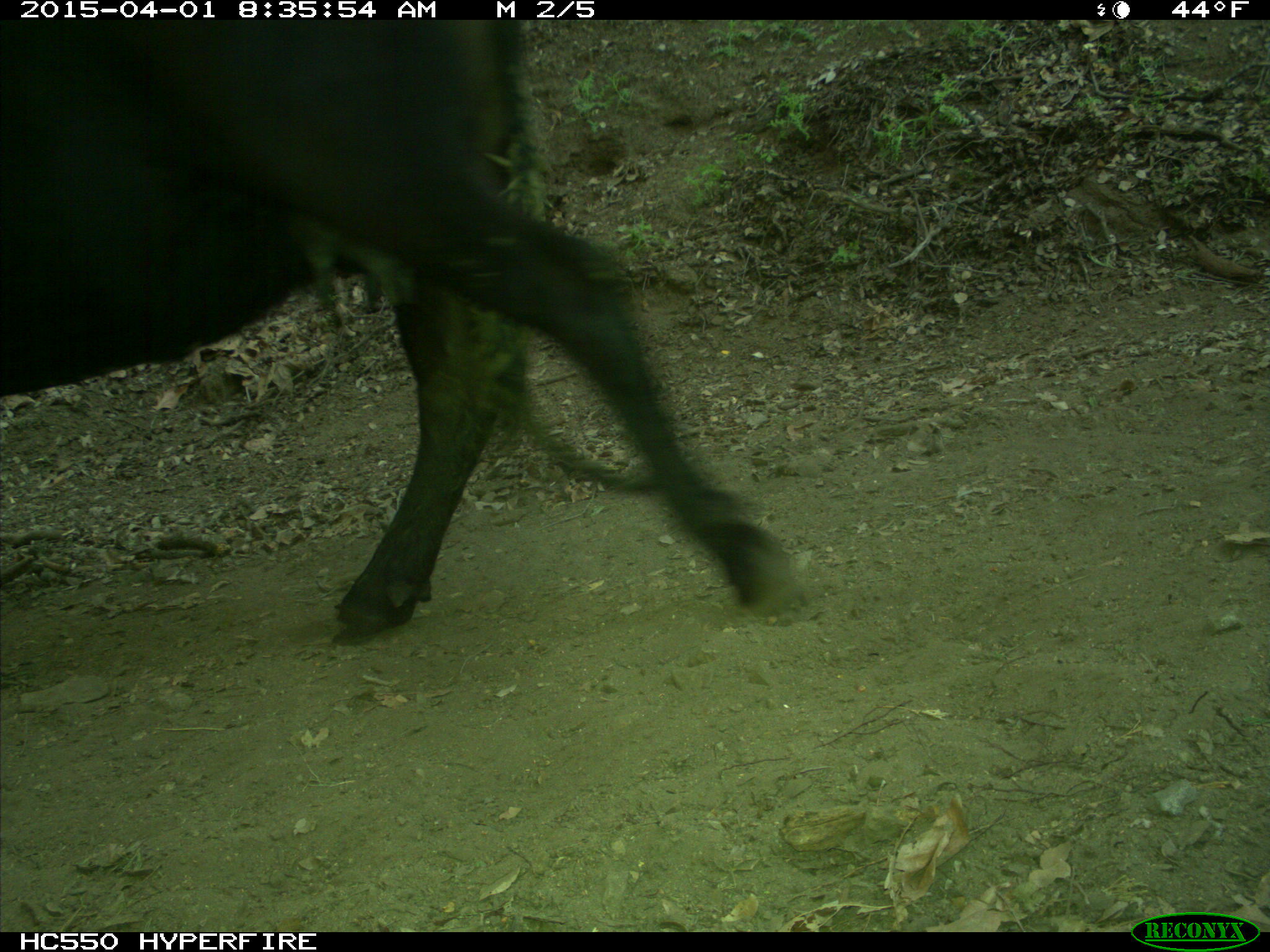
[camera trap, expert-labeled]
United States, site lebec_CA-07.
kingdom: Animalia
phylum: Chordata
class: Mammalia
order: Artiodactyla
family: Bovidae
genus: Bos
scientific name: Bos taurus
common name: domestic cow